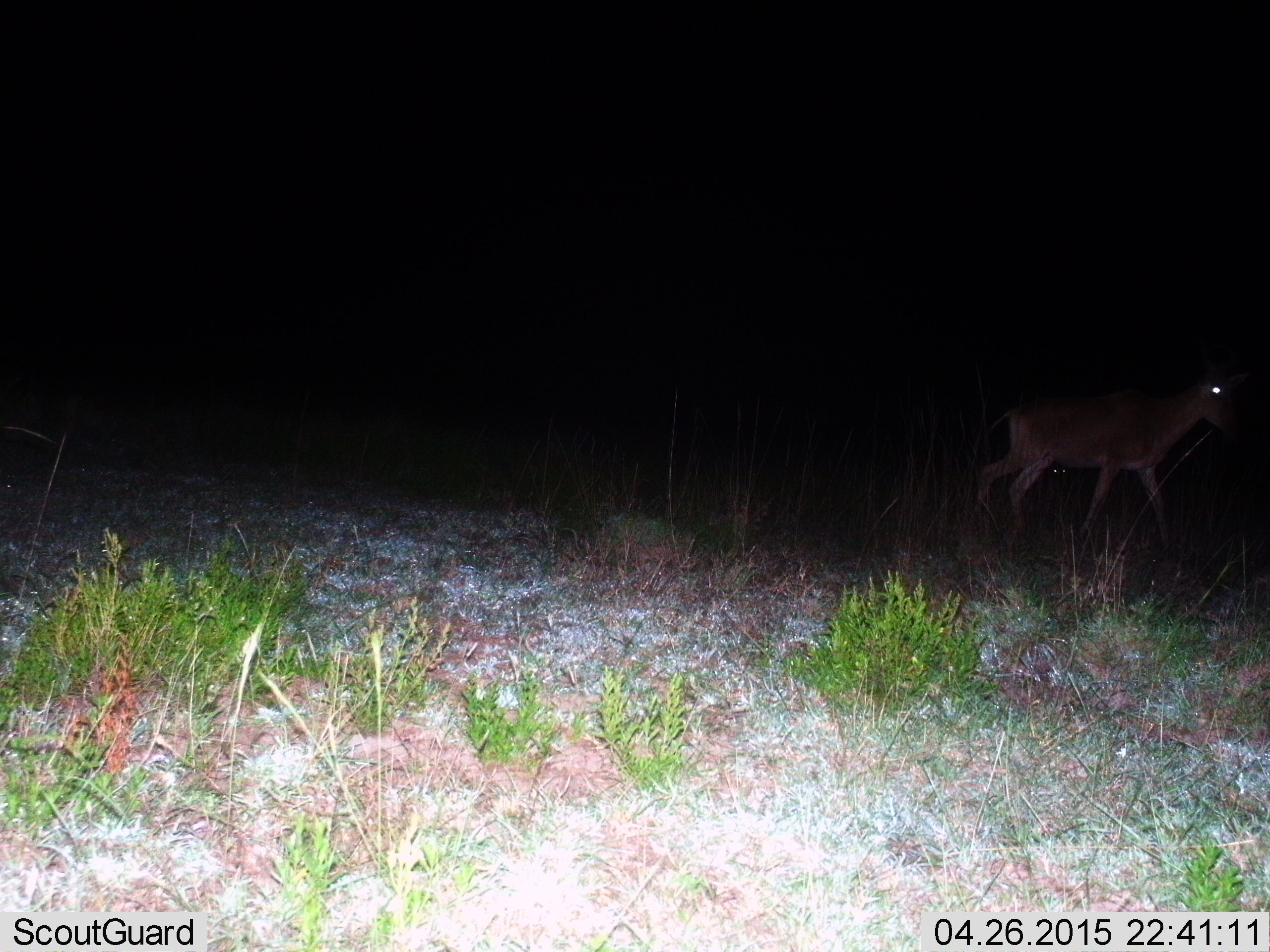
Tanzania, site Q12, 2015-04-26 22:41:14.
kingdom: Animalia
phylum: Chordata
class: Mammalia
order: Artiodactyla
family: Bovidae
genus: Nanger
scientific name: Nanger granti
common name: grant's gazelle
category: gazellegrants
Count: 1.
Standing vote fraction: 14%.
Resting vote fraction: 14%.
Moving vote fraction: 71%.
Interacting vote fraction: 0%.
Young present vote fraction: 0%.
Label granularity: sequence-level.